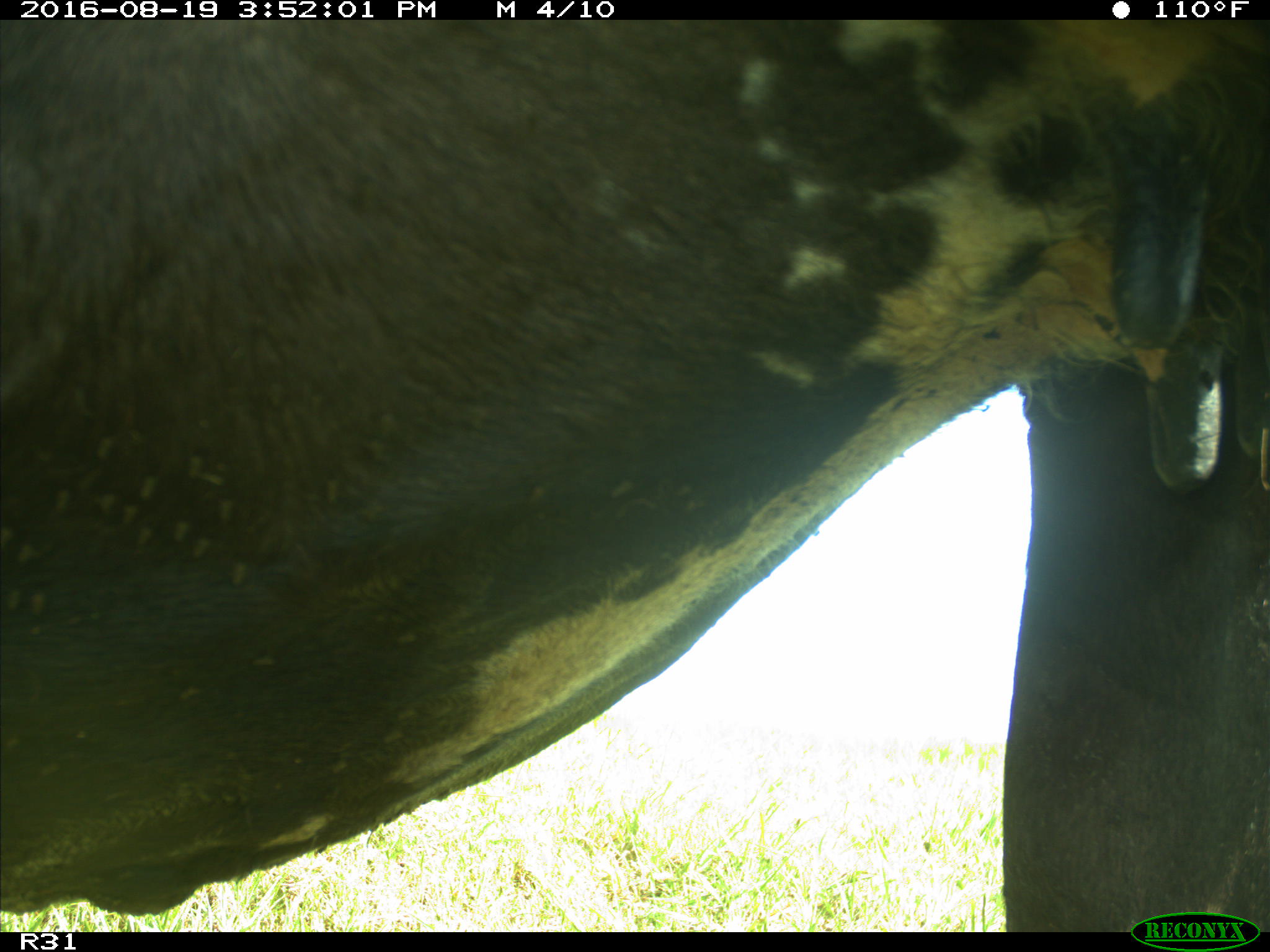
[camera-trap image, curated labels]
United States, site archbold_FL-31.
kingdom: Animalia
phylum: Chordata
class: Mammalia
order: Artiodactyla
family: Bovidae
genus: Bos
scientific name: Bos taurus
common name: domestic cow